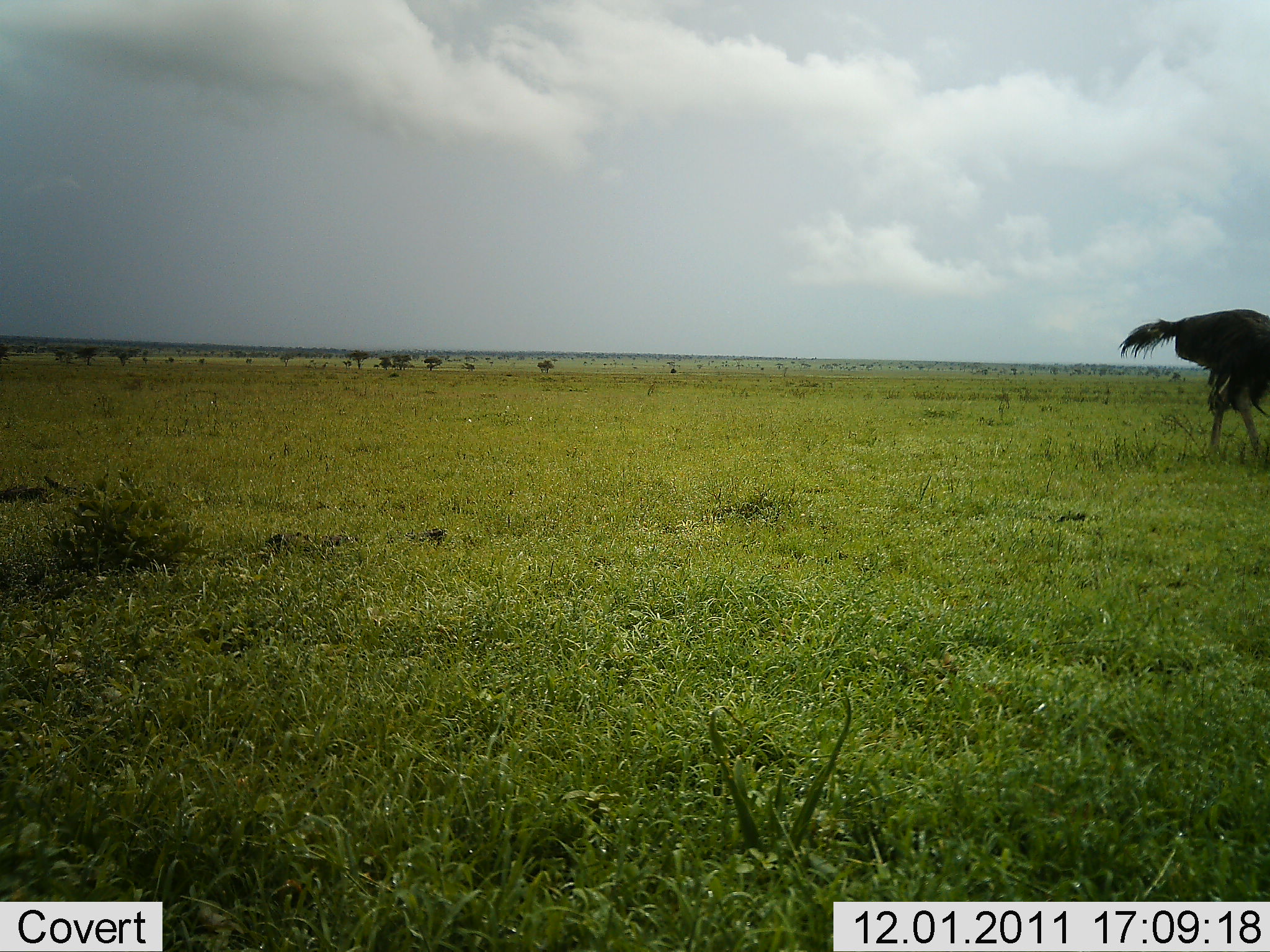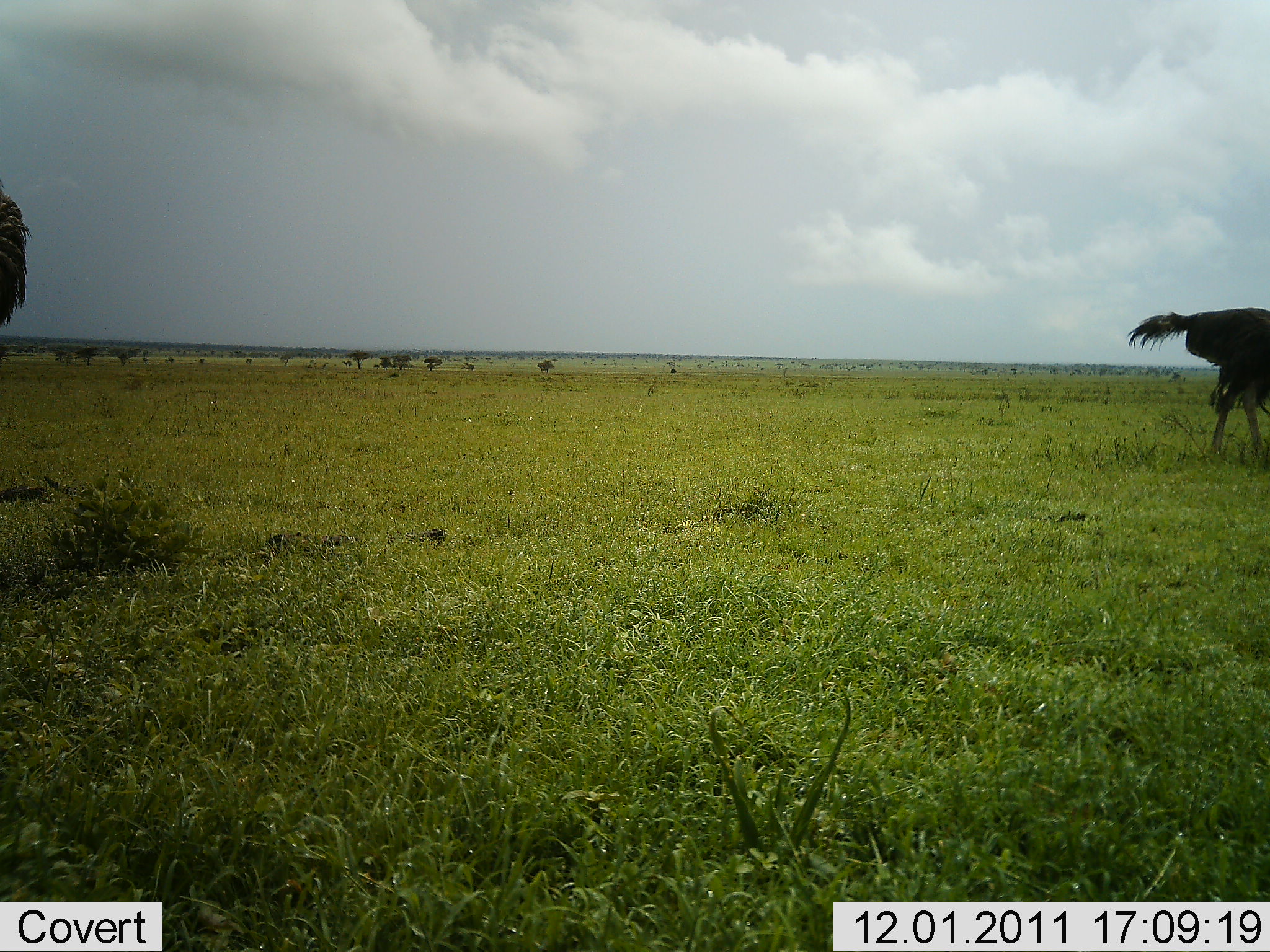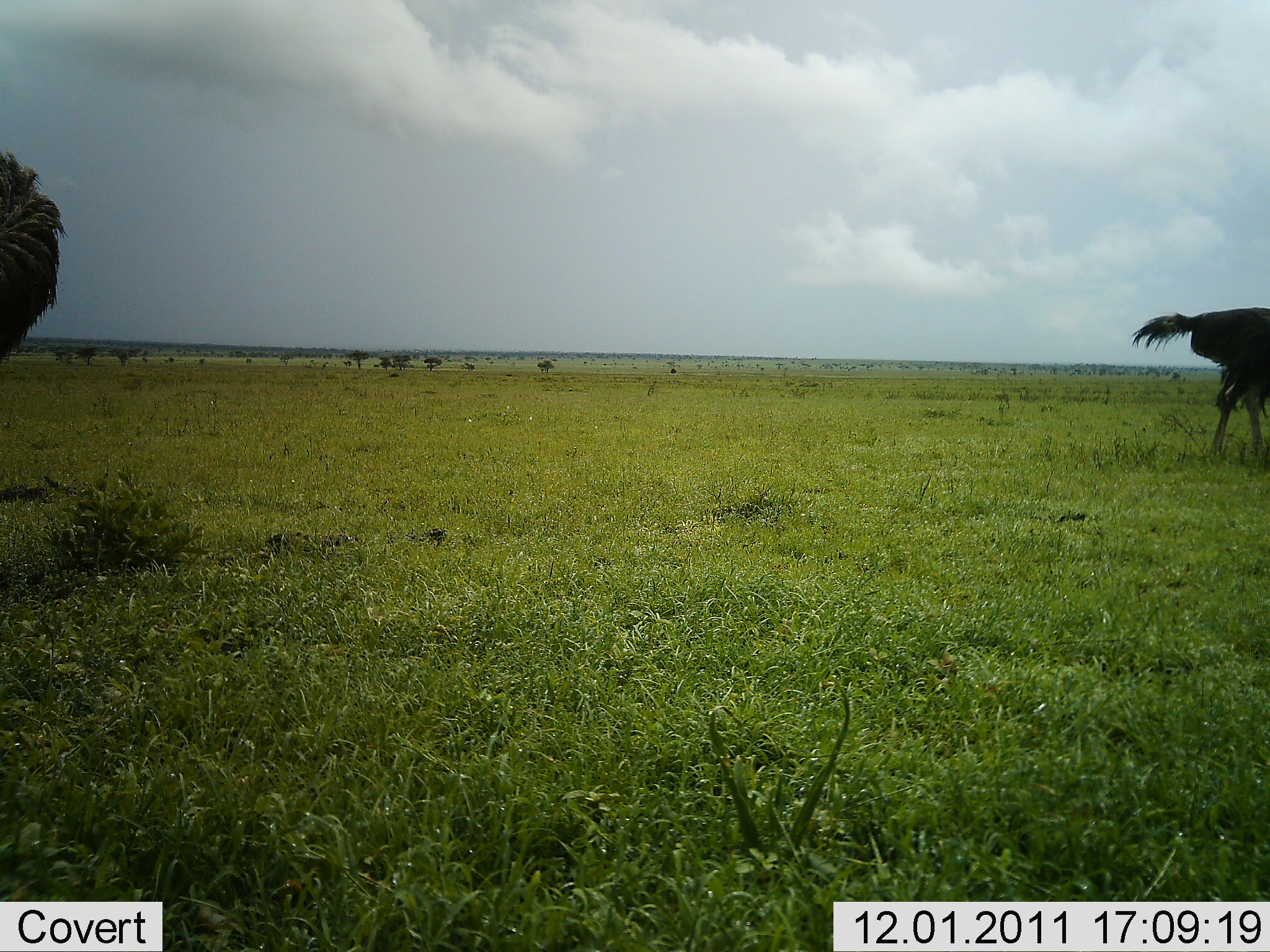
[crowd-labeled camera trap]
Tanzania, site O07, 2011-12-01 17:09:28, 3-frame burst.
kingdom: Animalia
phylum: Chordata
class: Aves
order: Struthioniformes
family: Struthionidae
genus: Struthio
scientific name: Struthio camelus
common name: ostrich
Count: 2.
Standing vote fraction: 55%.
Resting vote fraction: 0%.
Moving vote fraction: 27%.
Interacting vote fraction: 0%.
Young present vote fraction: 0%.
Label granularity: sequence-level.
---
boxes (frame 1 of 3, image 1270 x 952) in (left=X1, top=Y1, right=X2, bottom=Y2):
animal: (left=1114, top=306, right=1270, bottom=480)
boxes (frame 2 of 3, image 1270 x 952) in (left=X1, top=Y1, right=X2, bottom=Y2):
animal: (left=1125, top=307, right=1270, bottom=474); (left=0, top=174, right=31, bottom=362)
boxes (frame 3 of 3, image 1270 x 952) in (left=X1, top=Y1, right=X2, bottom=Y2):
animal: (left=1127, top=304, right=1270, bottom=471); (left=1, top=149, right=66, bottom=385)